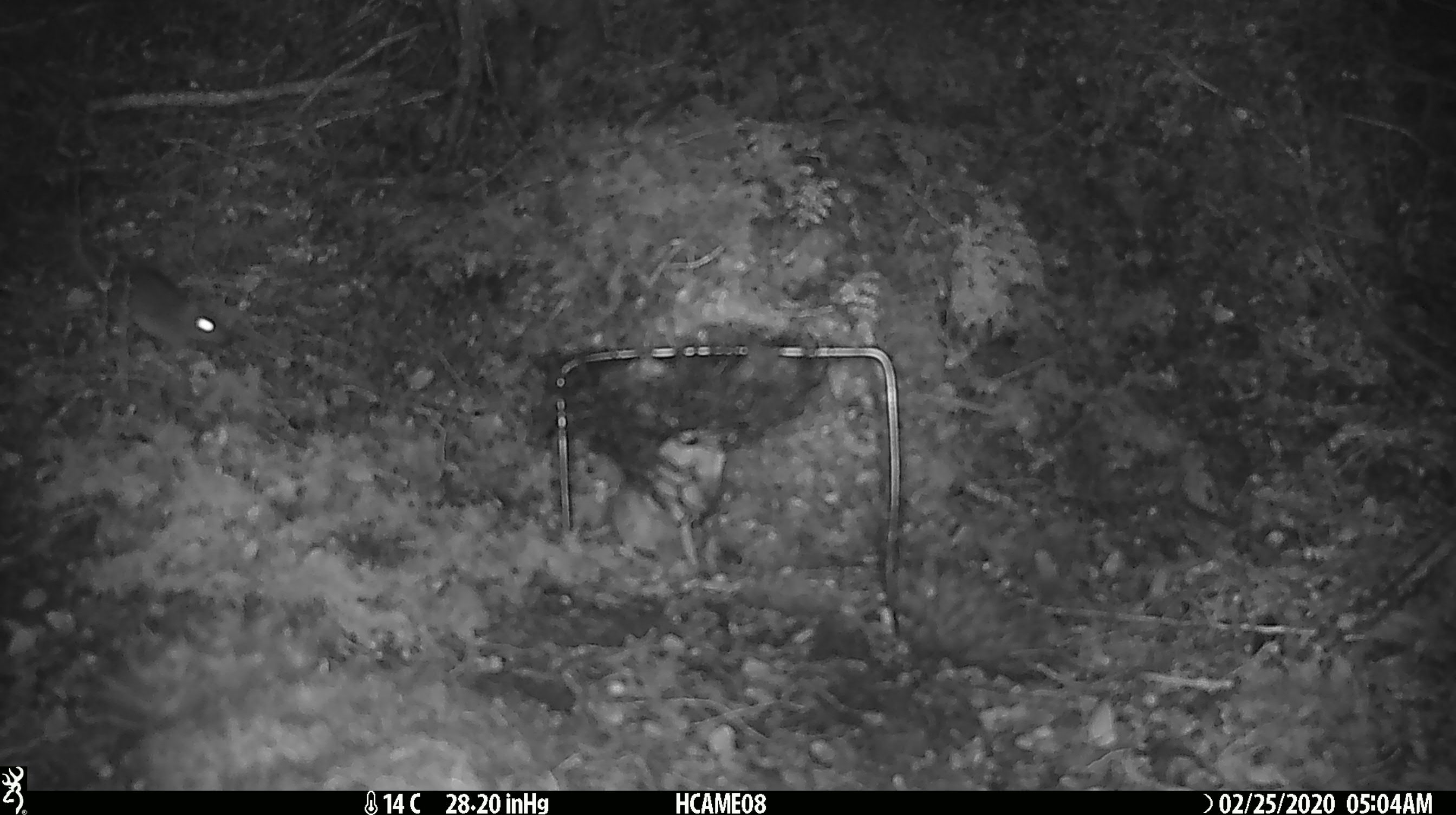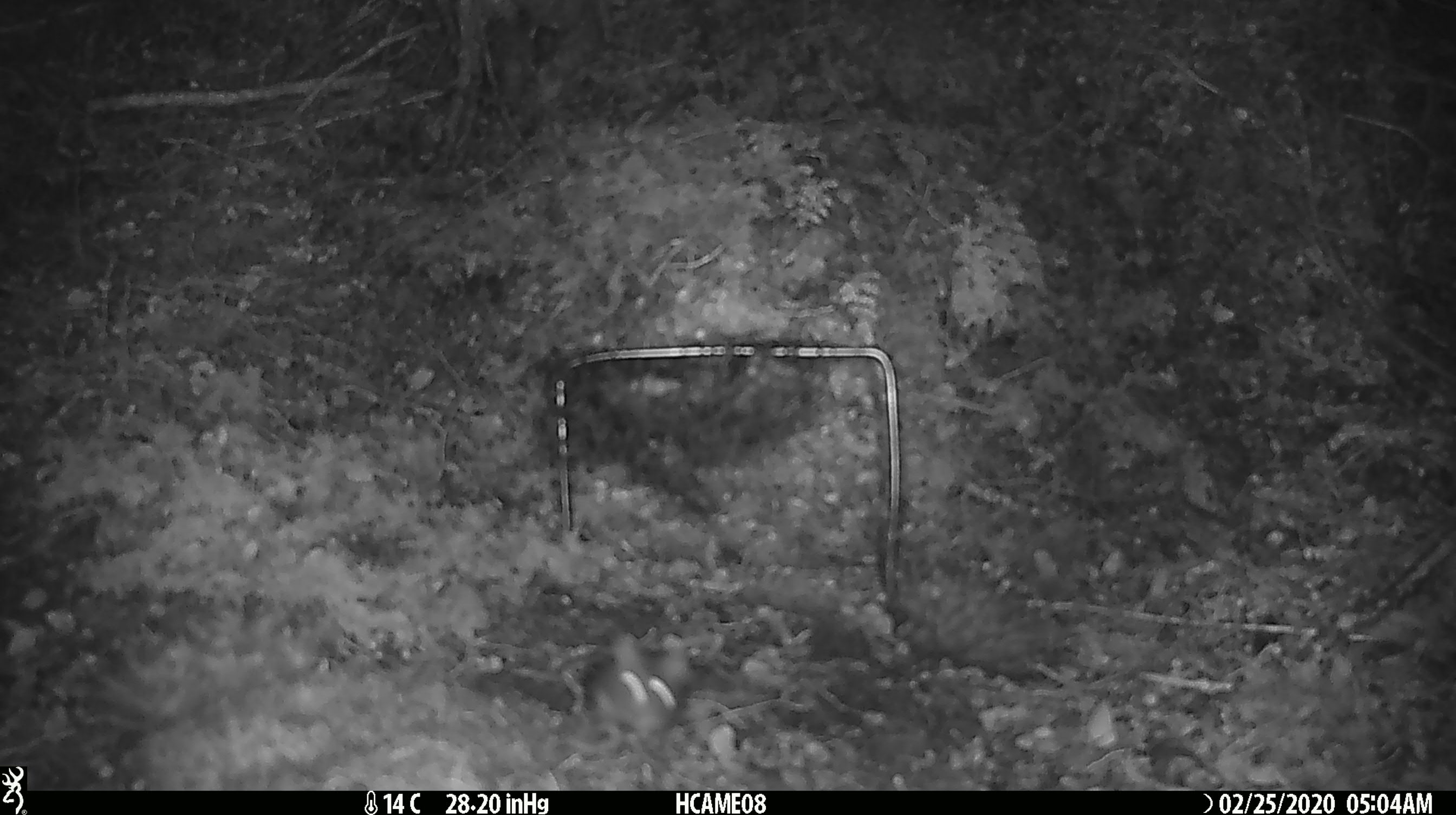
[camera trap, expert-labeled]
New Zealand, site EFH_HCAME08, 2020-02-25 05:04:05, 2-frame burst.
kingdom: Animalia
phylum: Chordata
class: Mammalia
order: Rodentia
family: Muridae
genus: Mus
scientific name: Mus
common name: mouse